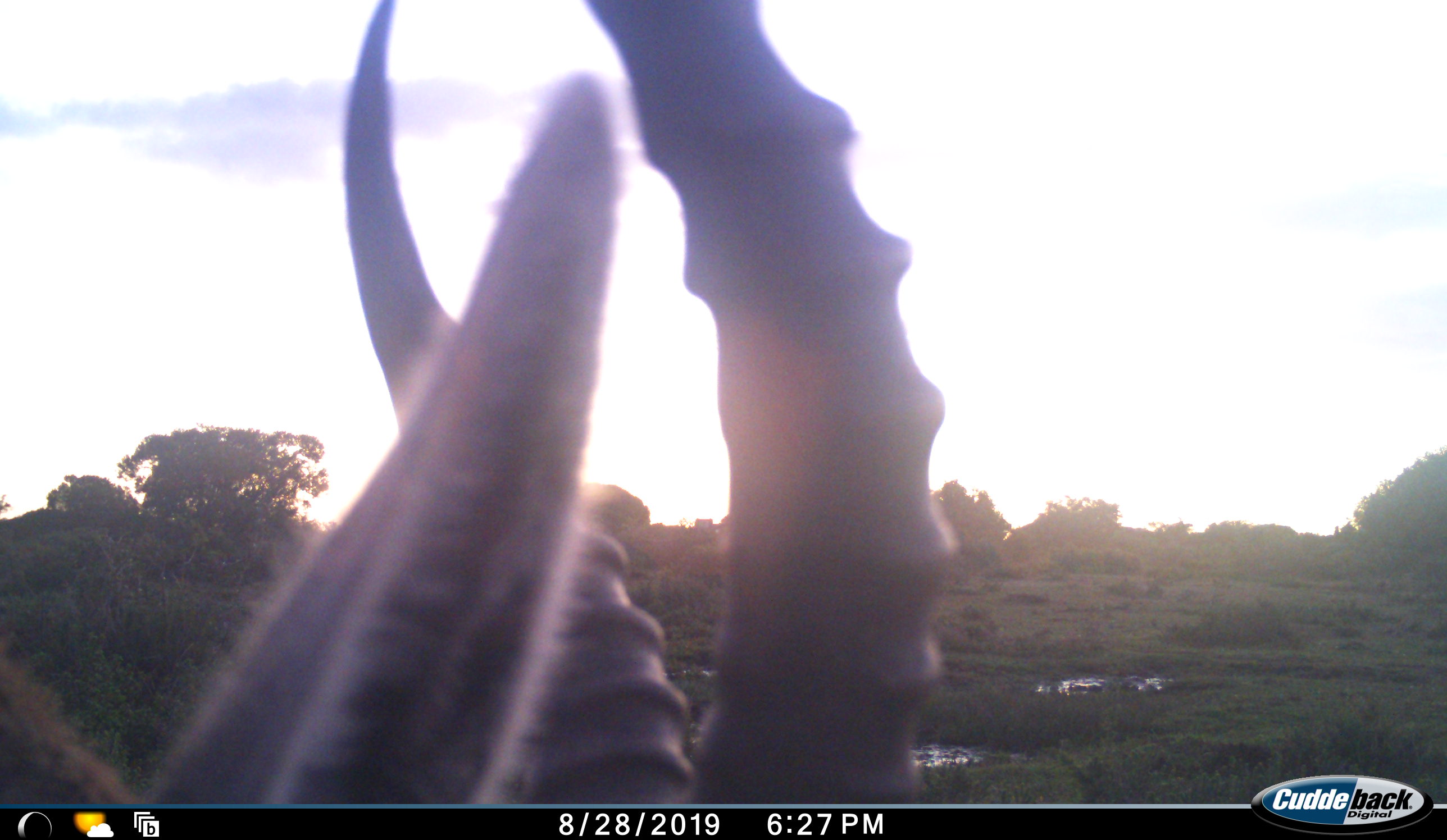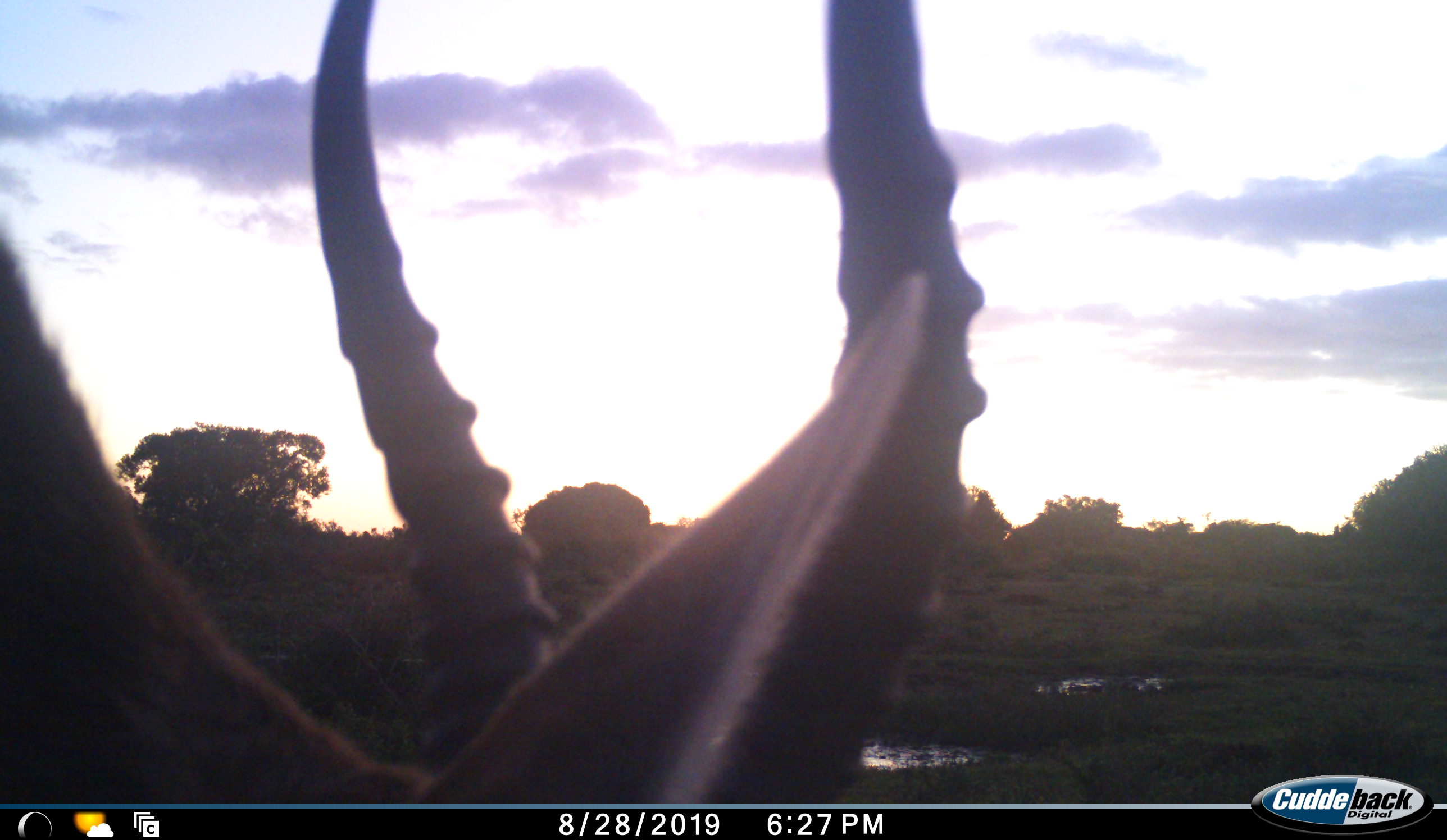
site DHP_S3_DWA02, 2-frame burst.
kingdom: Animalia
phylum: Chordata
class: Mammalia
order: Artiodactyla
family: Bovidae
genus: Damaliscus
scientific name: Damaliscus pygargus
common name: bontebok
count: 1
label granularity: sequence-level